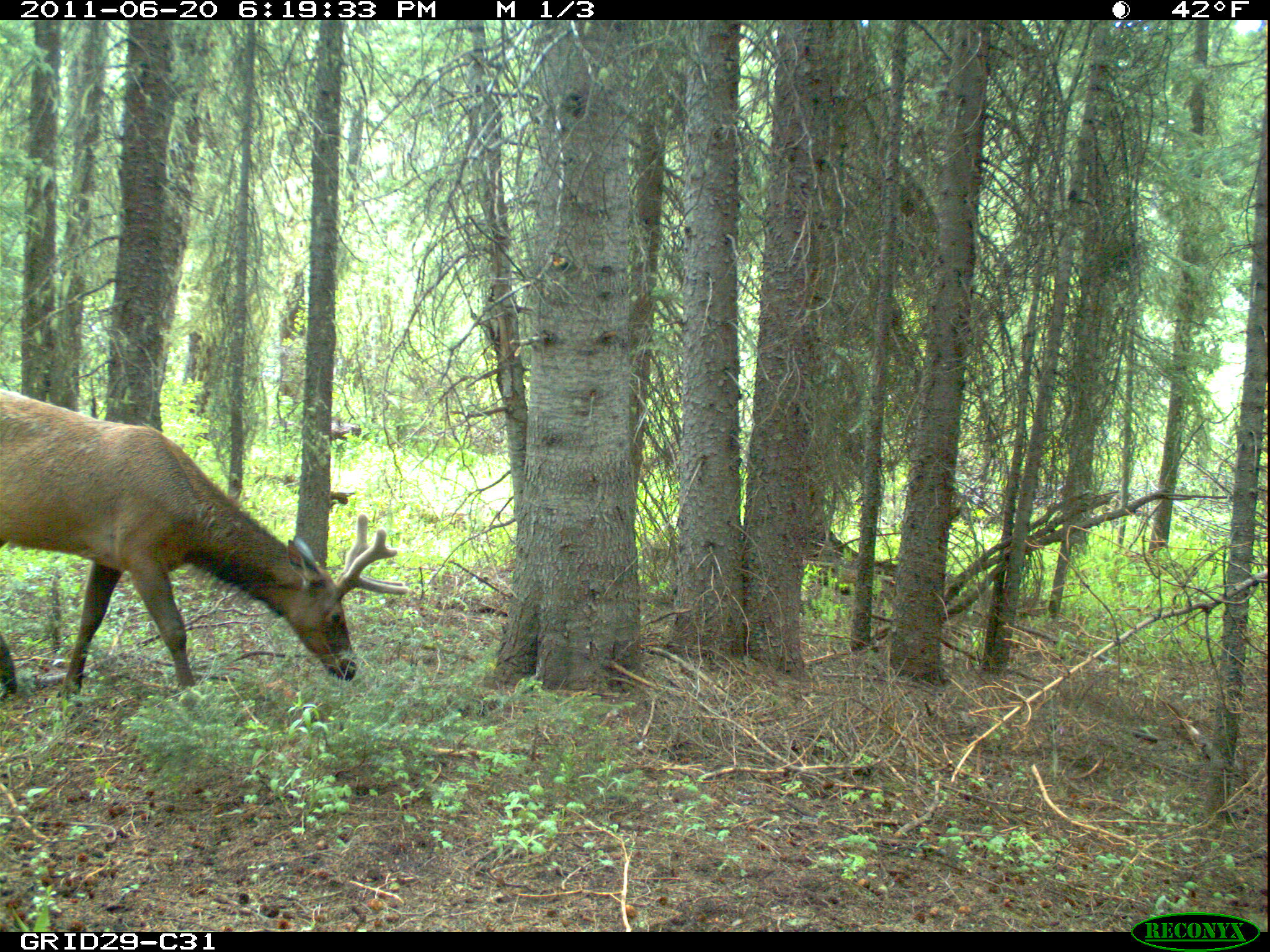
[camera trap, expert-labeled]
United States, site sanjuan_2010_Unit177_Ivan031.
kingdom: Animalia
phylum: Chordata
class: Mammalia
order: Artiodactyla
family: Cervidae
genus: Cervus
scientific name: Cervus elaphus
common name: red deer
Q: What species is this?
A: Cervus elaphus (red deer).